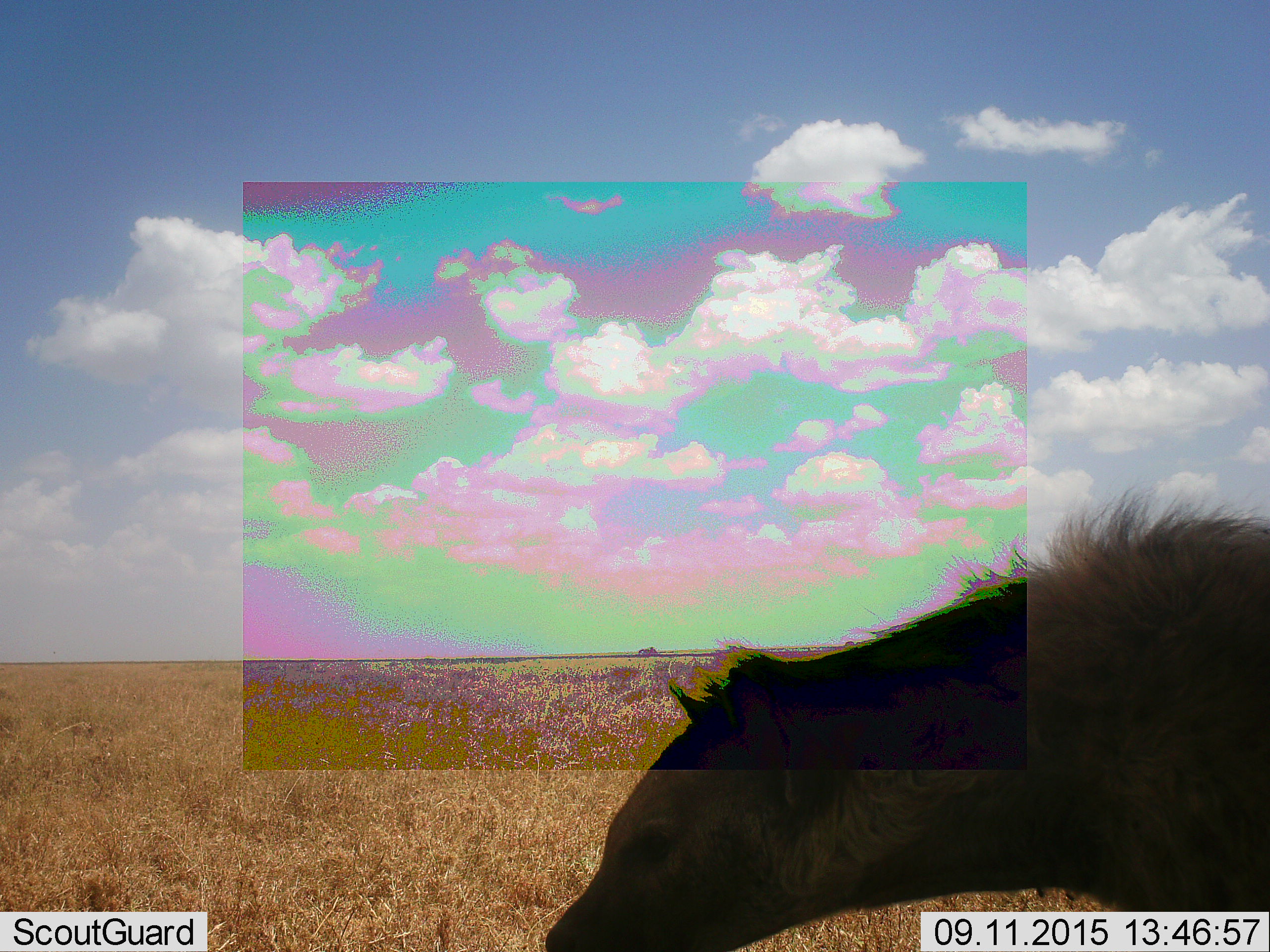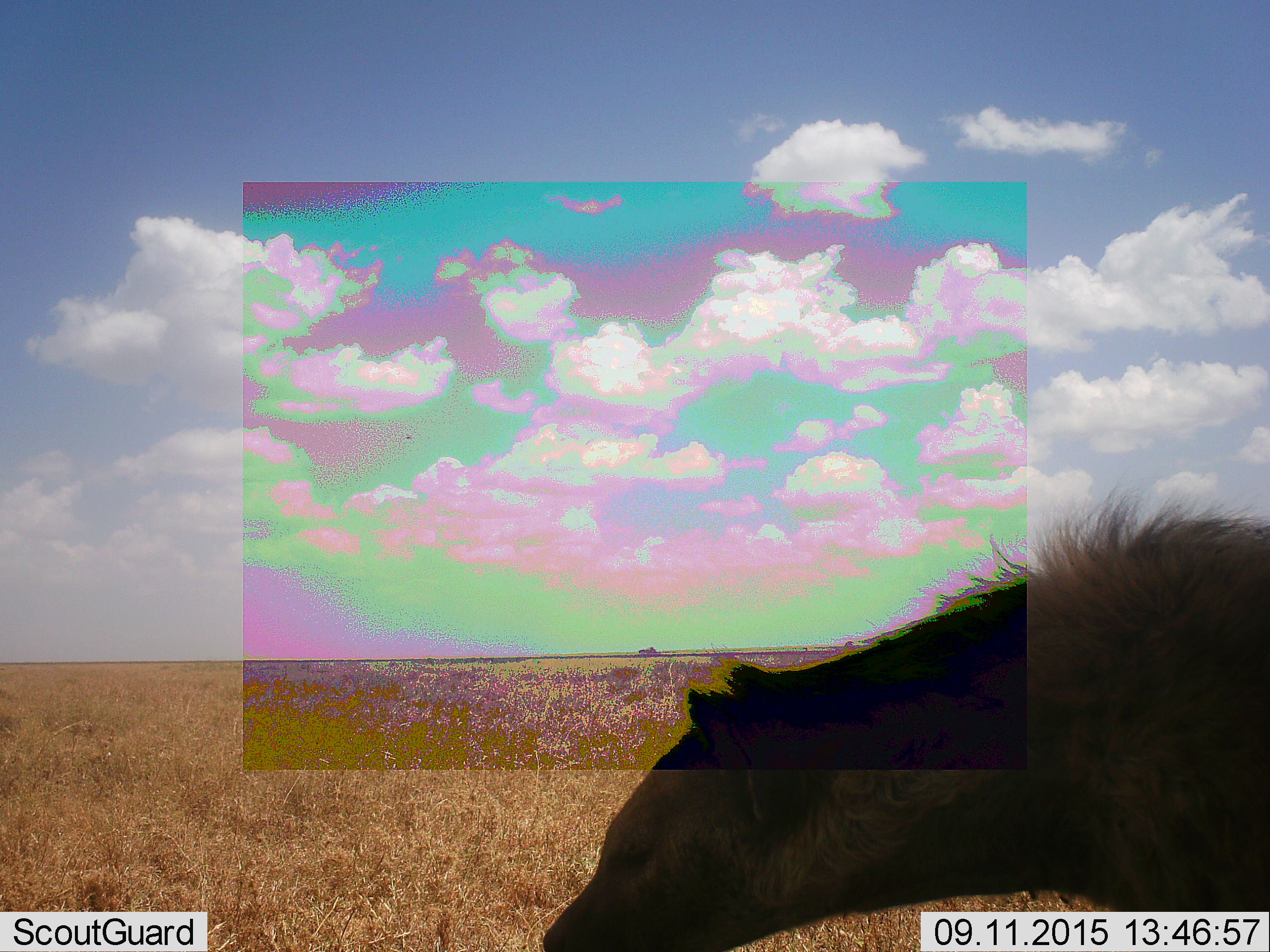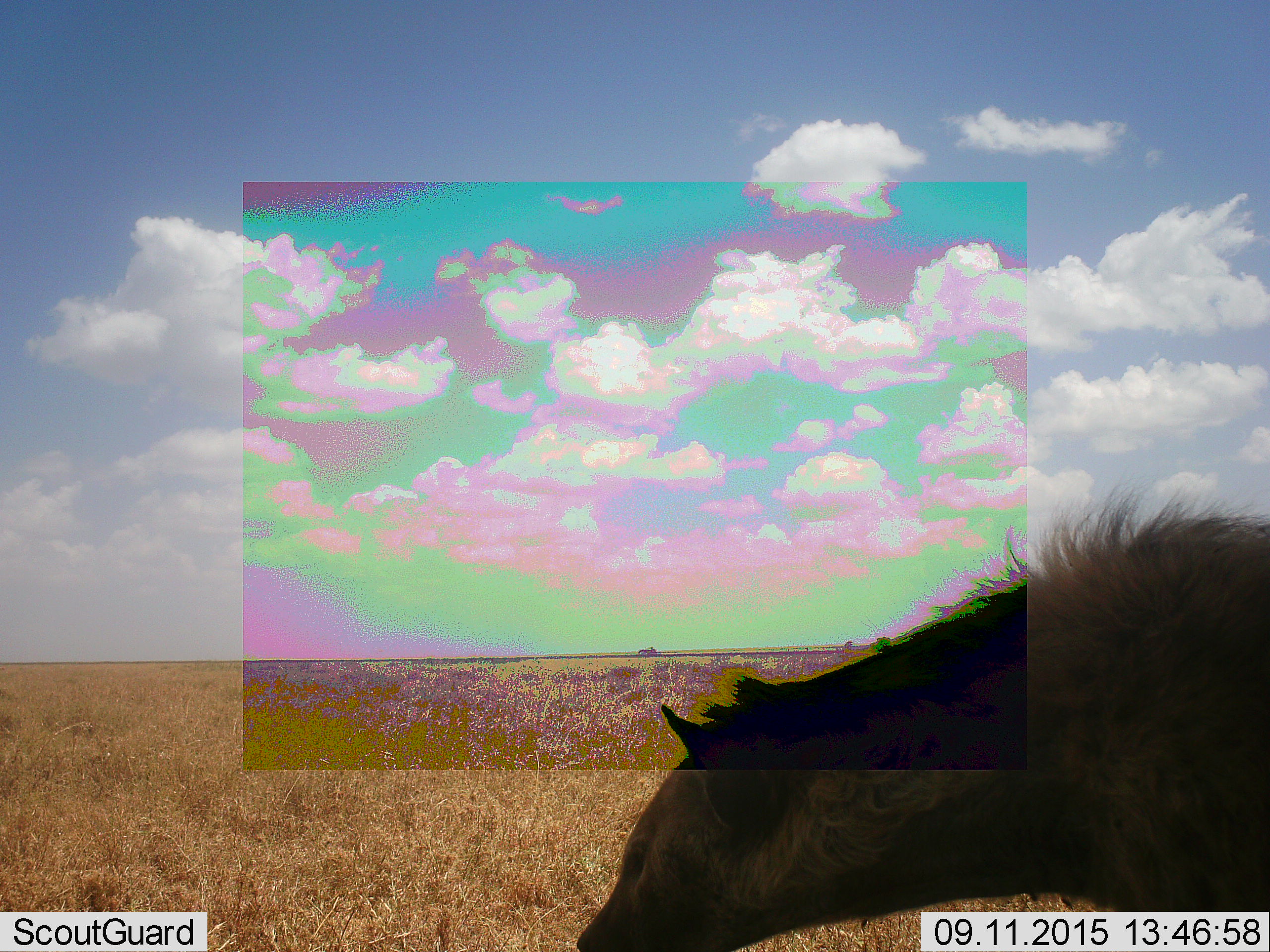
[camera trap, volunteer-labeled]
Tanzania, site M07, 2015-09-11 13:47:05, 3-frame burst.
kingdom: Animalia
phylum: Chordata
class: Mammalia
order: Carnivora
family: Hyaenidae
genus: Crocuta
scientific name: Crocuta crocuta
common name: spotted hyena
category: hyenaspotted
Hyenaspotted (spotted hyena) (Crocuta crocuta), count 1. Behavior (volunteer vote fractions): standing 71%, resting 14%, moving 14%, interacting 0%. Young present (vote fraction): 0%. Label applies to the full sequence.